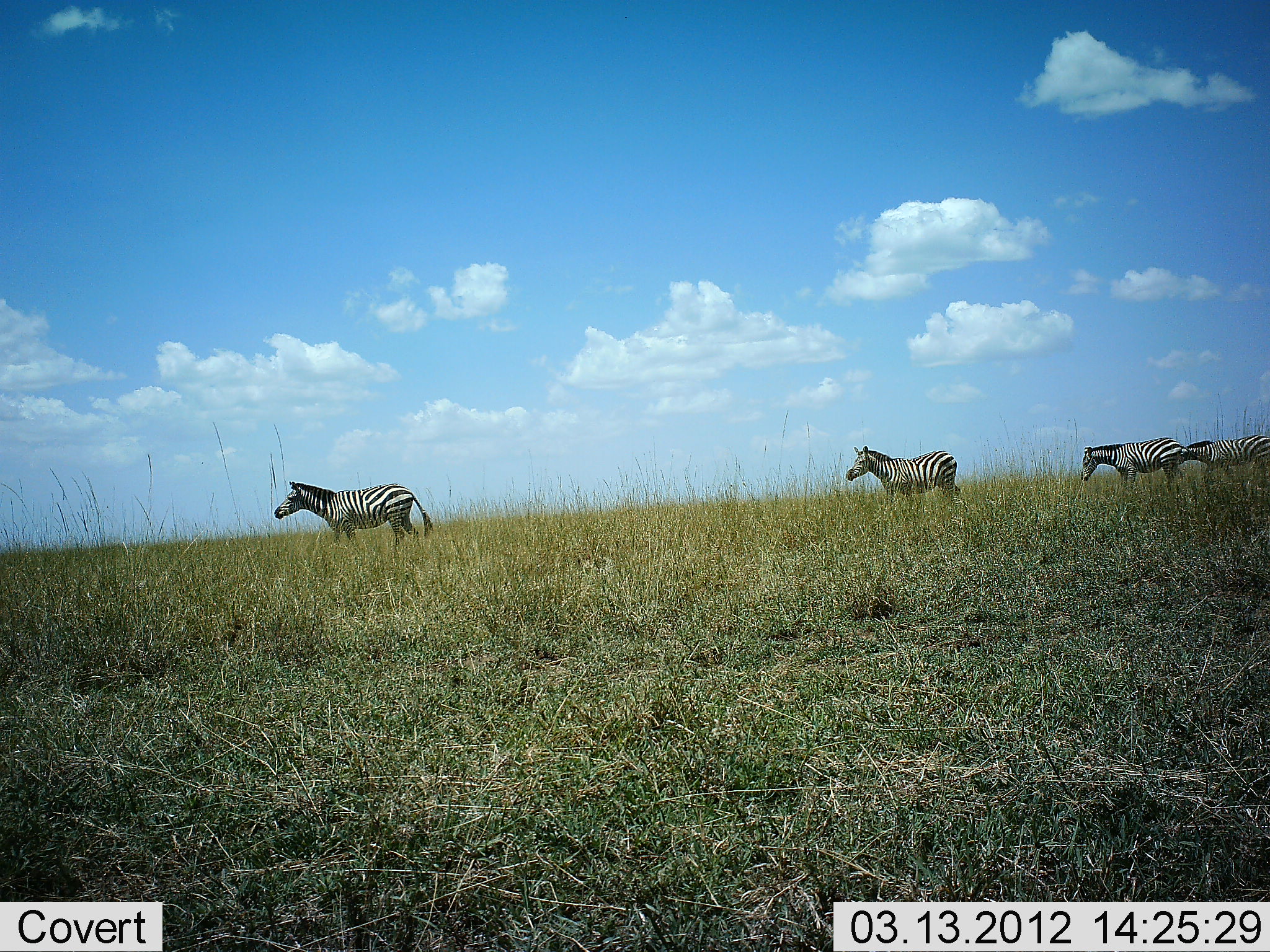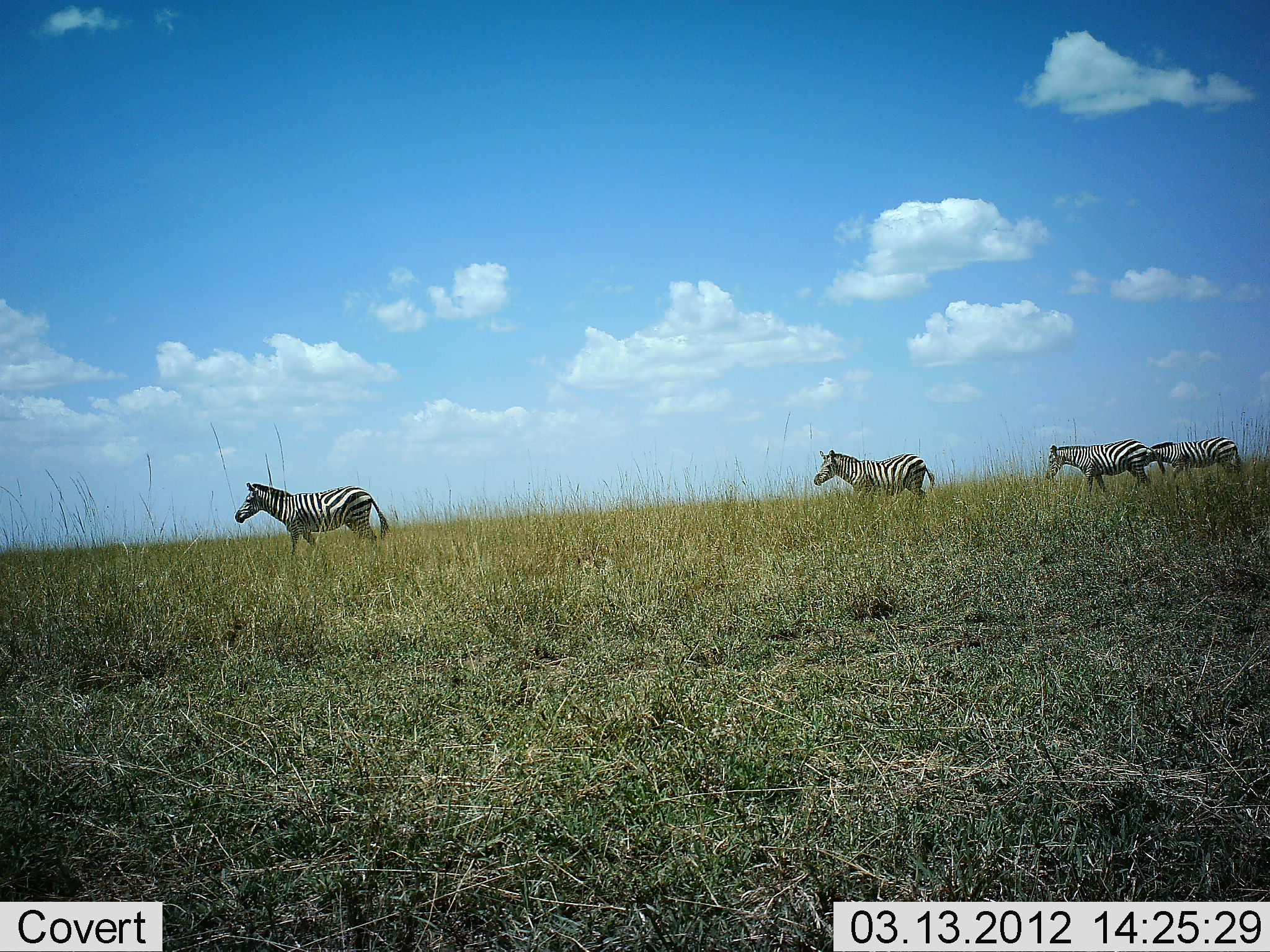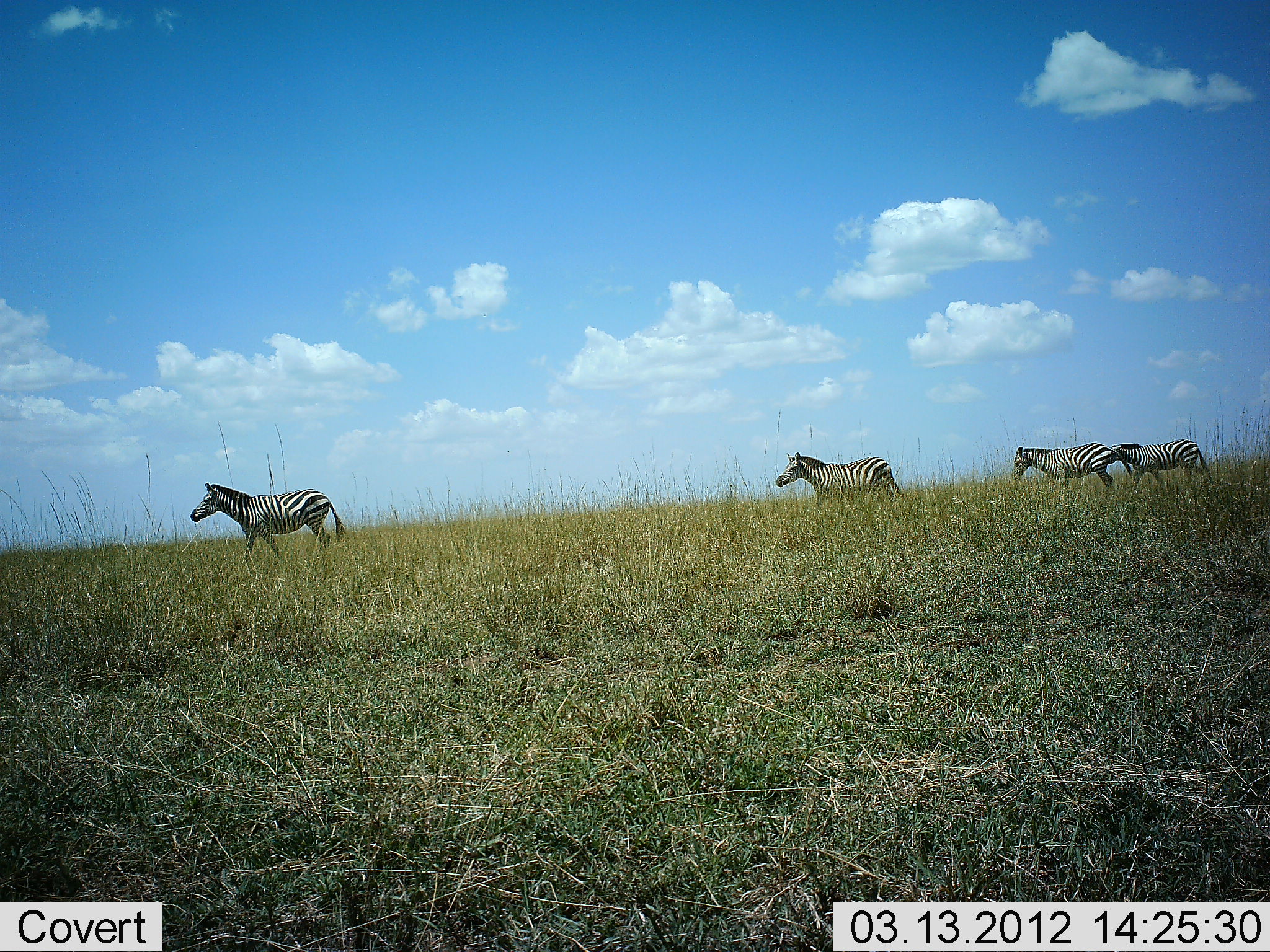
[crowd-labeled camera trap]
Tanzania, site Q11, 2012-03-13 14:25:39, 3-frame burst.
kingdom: Animalia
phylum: Chordata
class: Mammalia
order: Perissodactyla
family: Equidae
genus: Equus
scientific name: Equus quagga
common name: plains zebra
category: zebra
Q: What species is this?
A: Zebra (plains zebra) (Equus quagga).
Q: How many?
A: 4.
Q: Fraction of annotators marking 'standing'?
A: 0%.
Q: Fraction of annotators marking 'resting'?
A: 0%.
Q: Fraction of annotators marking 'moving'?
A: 100%.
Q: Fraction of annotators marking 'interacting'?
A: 3%.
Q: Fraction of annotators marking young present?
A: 5%.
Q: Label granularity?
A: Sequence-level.